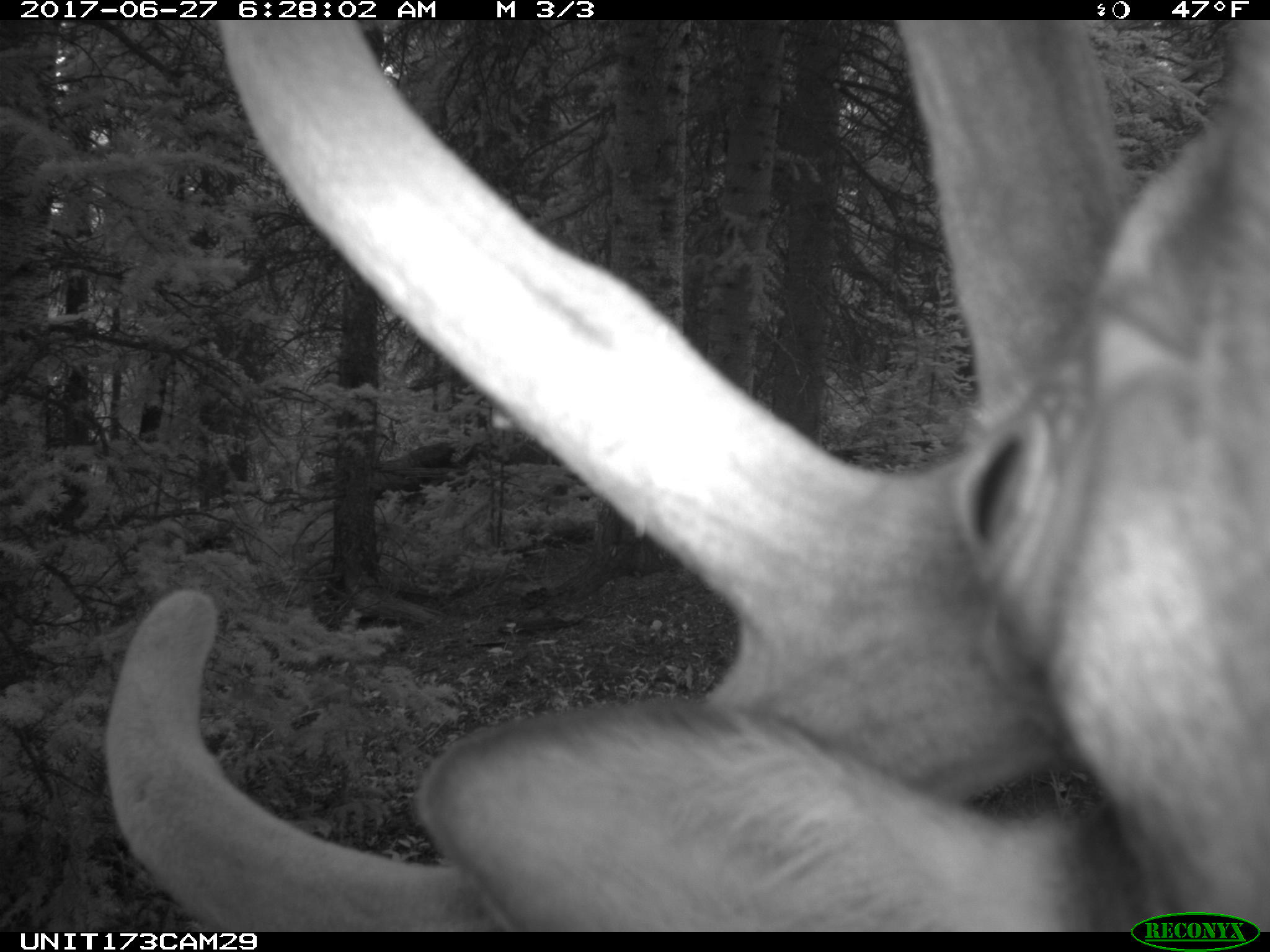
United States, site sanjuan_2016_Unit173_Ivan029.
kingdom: Animalia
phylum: Chordata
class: Mammalia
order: Artiodactyla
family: Cervidae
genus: Cervus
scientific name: Cervus elaphus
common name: red deer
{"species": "Cervus elaphus (red deer)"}